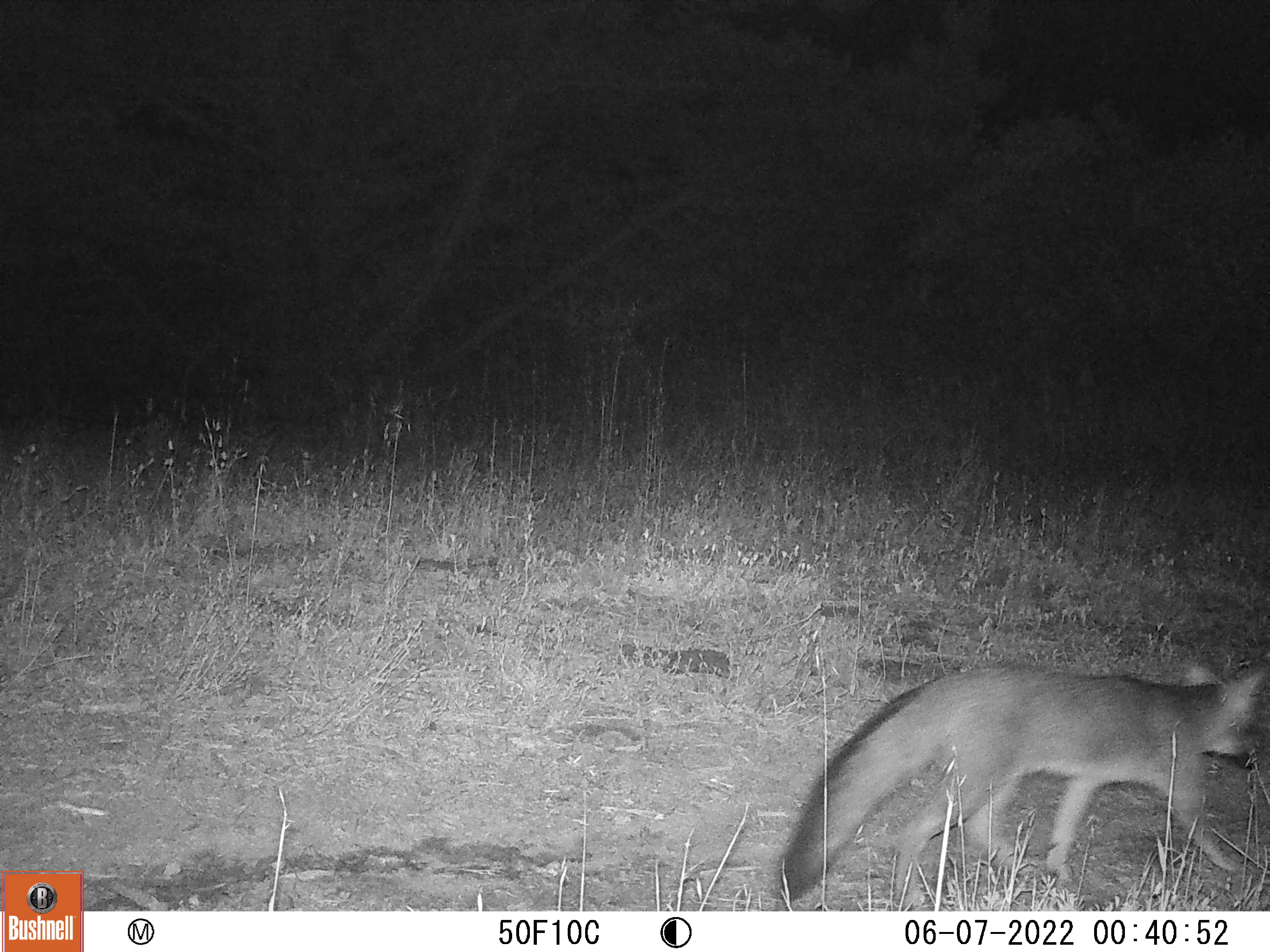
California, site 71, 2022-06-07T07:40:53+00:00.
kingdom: Animalia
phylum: Chordata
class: Mammalia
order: Carnivora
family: Canidae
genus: Urocyon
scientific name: Urocyon cinereoargenteus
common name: gray fox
Gray fox (Urocyon cinereoargenteus).